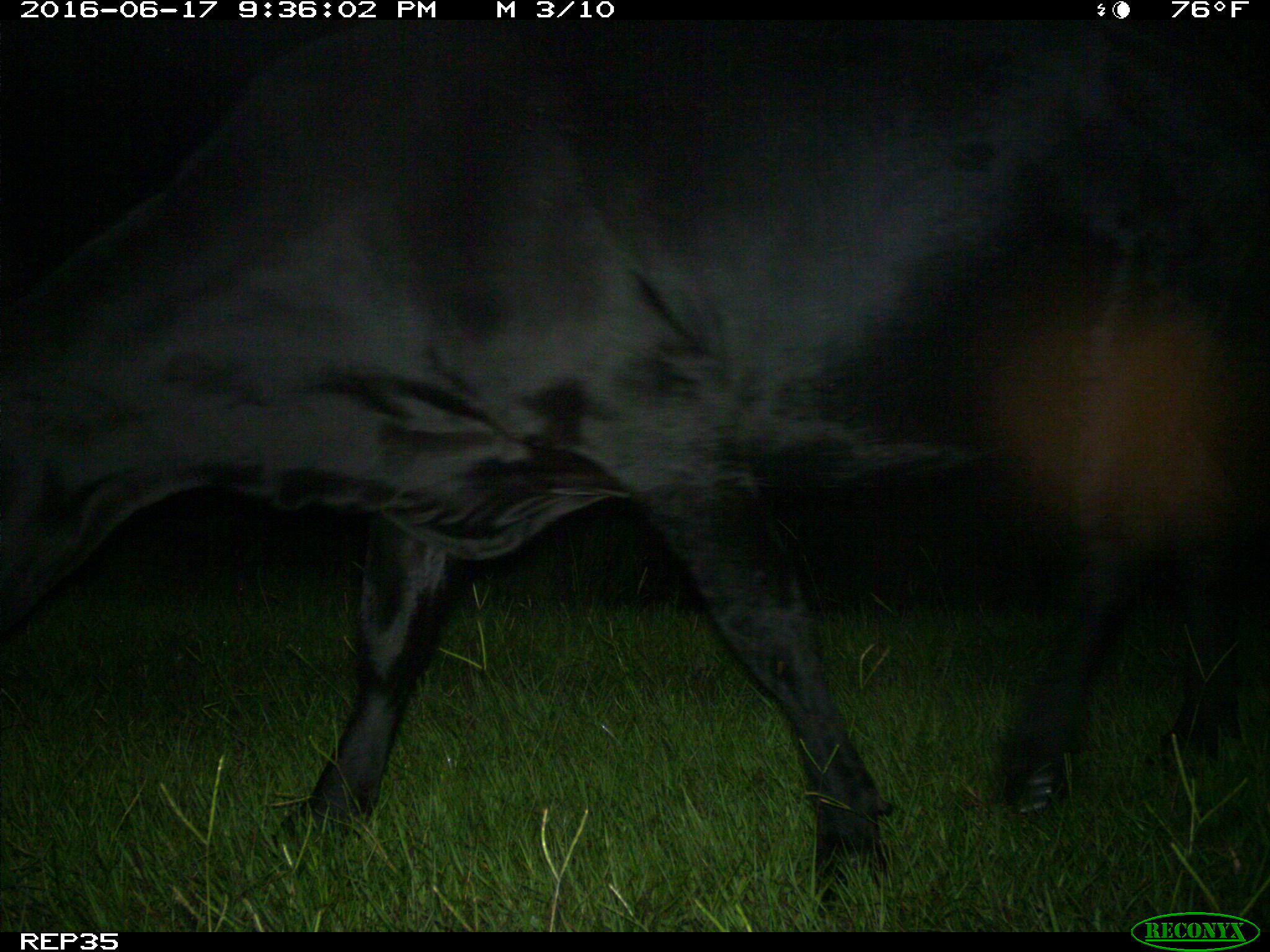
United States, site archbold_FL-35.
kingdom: Animalia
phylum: Chordata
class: Mammalia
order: Artiodactyla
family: Bovidae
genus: Bos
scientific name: Bos taurus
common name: domestic cow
Bos taurus (domestic cow).